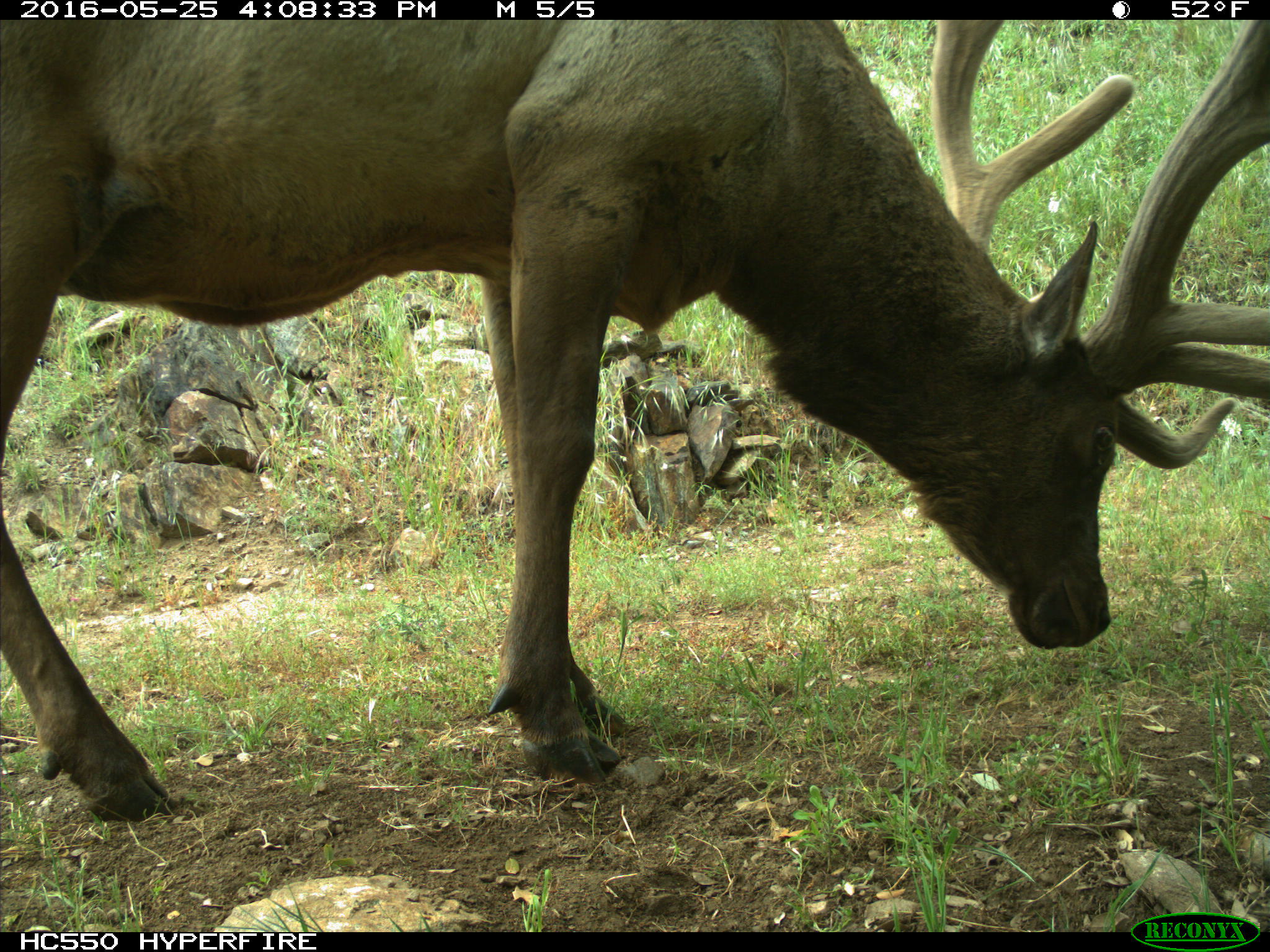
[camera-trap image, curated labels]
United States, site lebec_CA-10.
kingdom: Animalia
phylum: Chordata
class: Mammalia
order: Artiodactyla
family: Cervidae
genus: Cervus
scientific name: Cervus canadensis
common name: elk